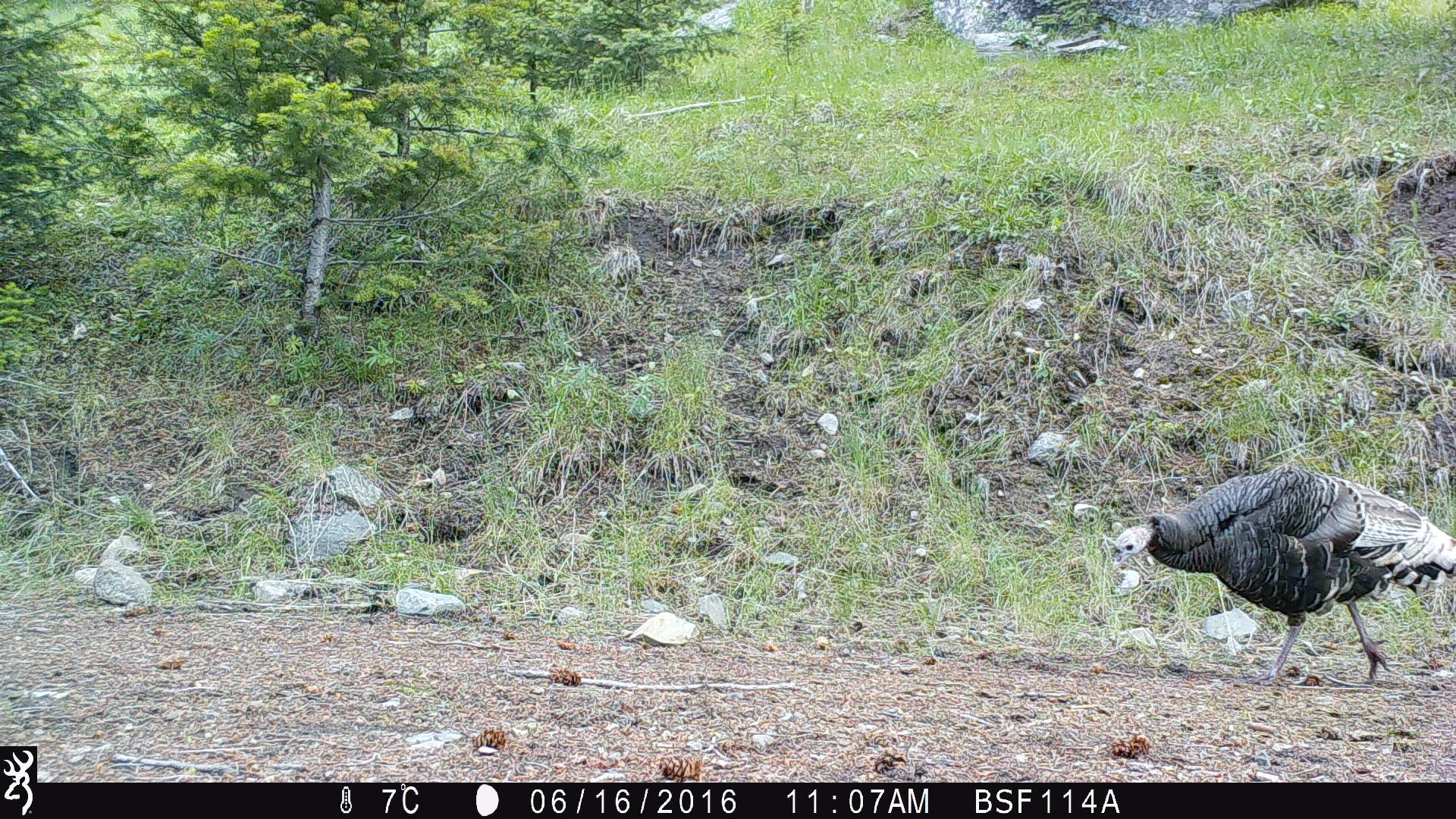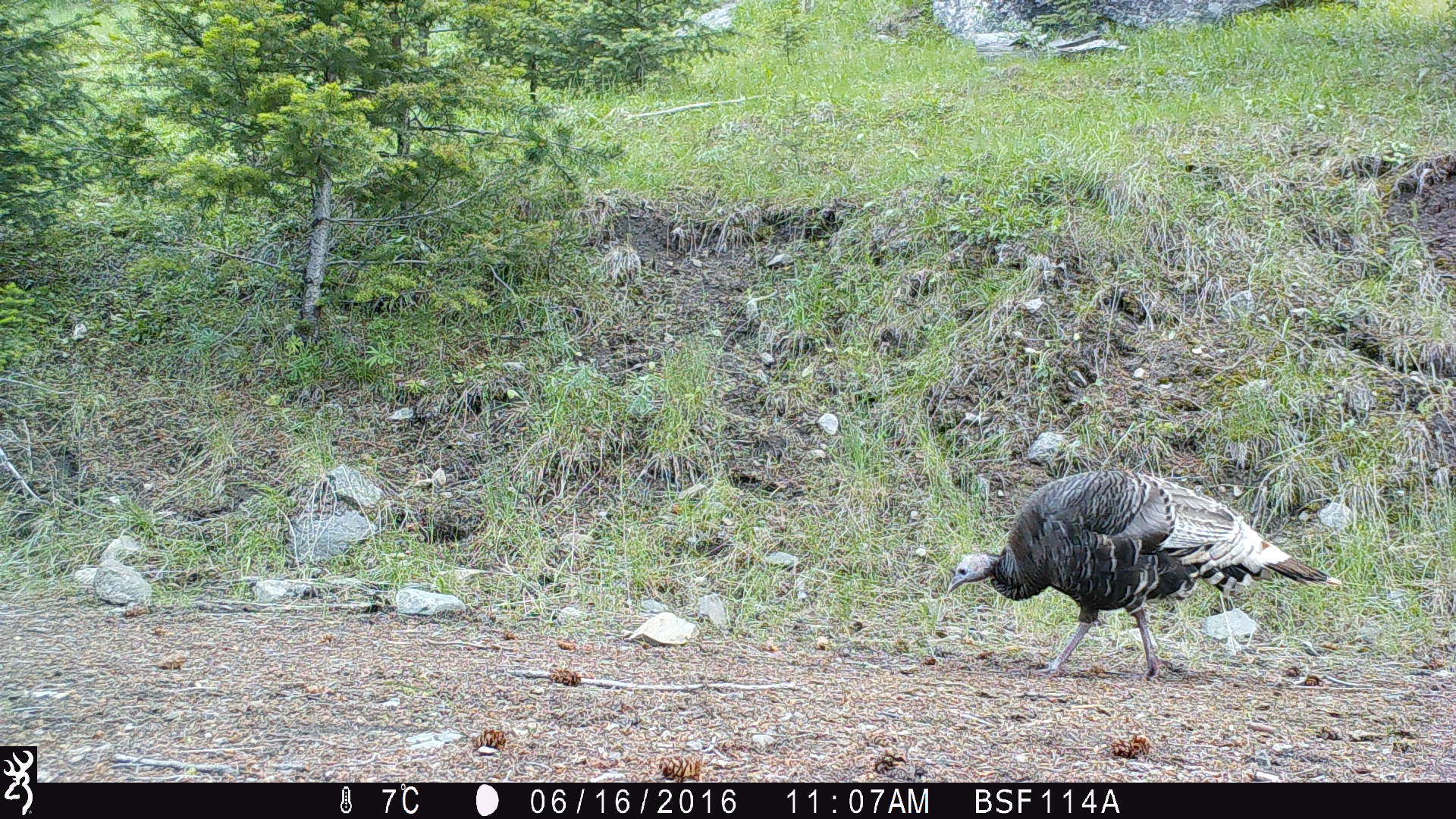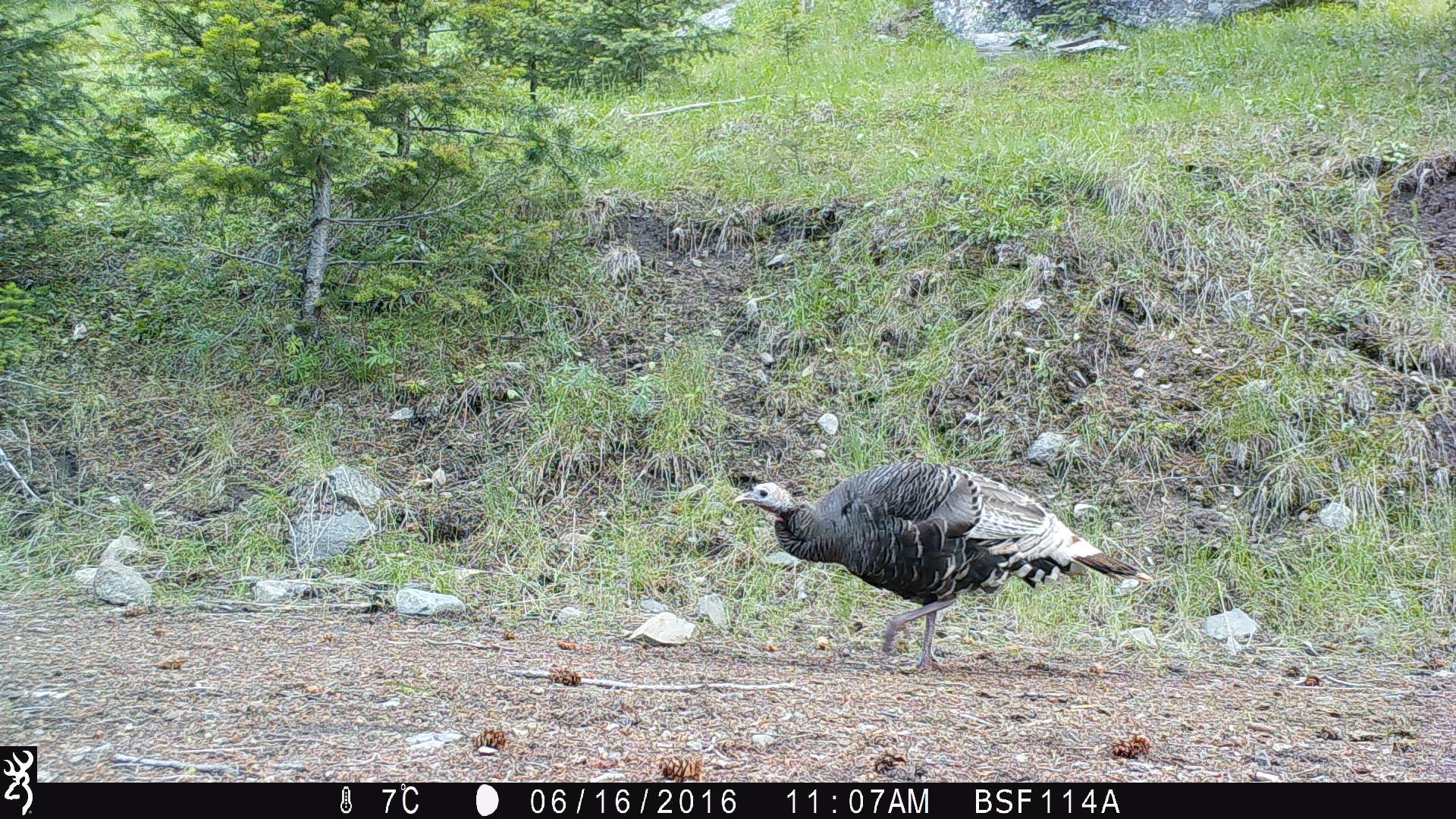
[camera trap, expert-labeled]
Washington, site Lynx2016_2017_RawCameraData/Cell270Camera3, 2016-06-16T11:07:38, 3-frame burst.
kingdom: Animalia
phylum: Chordata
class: Aves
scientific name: Aves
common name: birds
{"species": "Aves (birds)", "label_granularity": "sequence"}